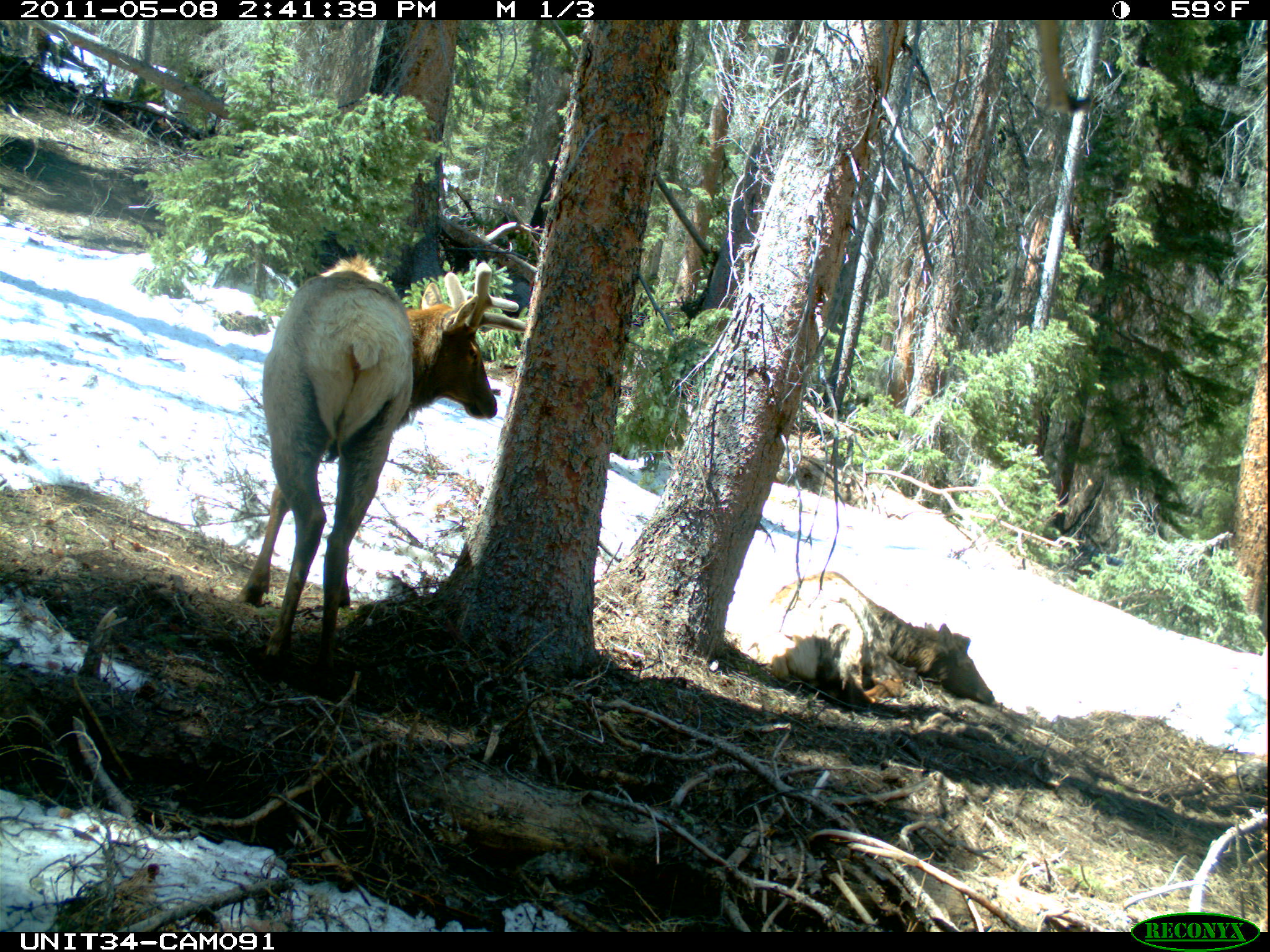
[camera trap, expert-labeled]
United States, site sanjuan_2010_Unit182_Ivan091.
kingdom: Animalia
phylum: Chordata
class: Mammalia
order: Artiodactyla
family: Cervidae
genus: Cervus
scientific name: Cervus elaphus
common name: red deer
Cervus elaphus (red deer).